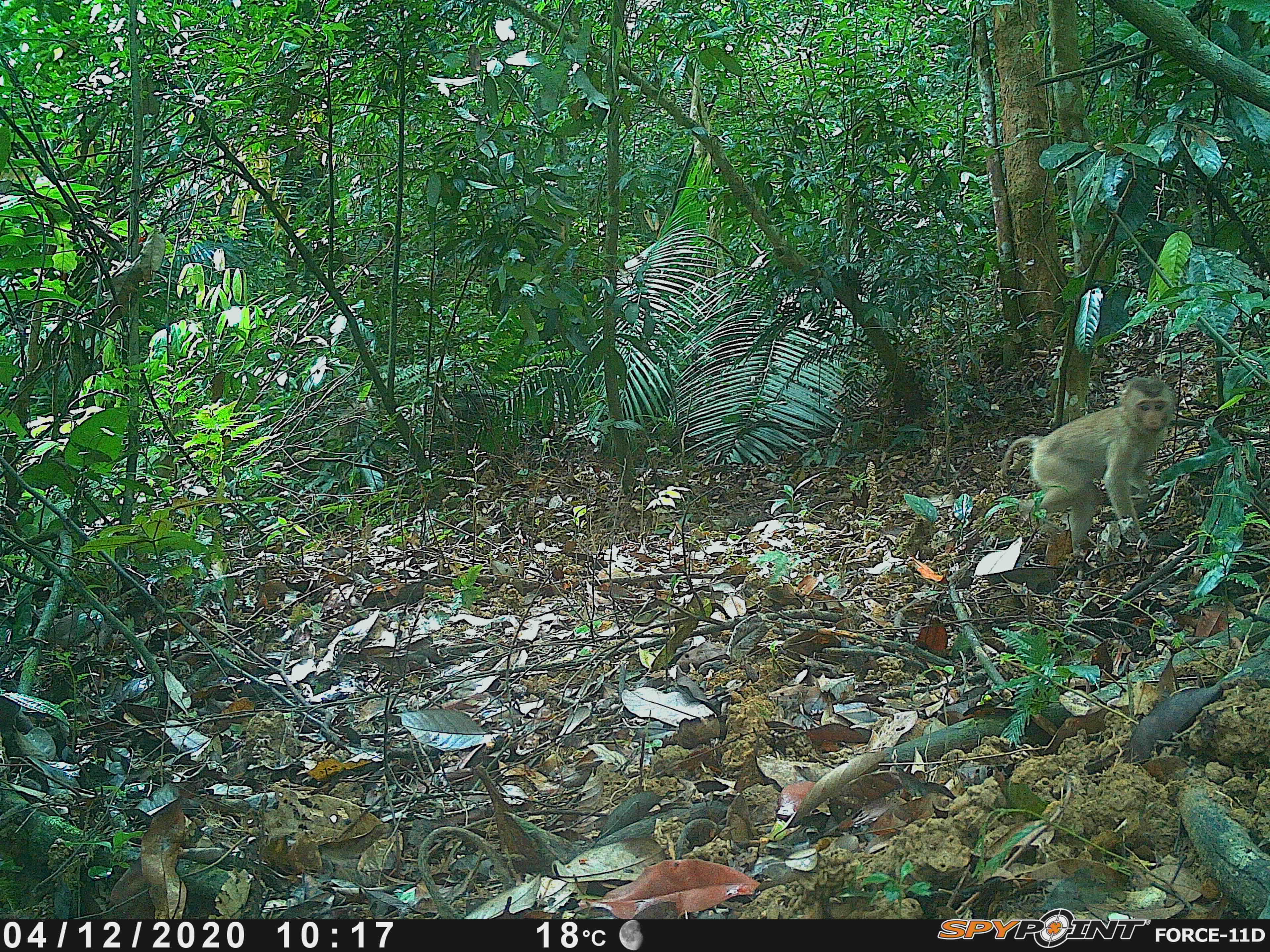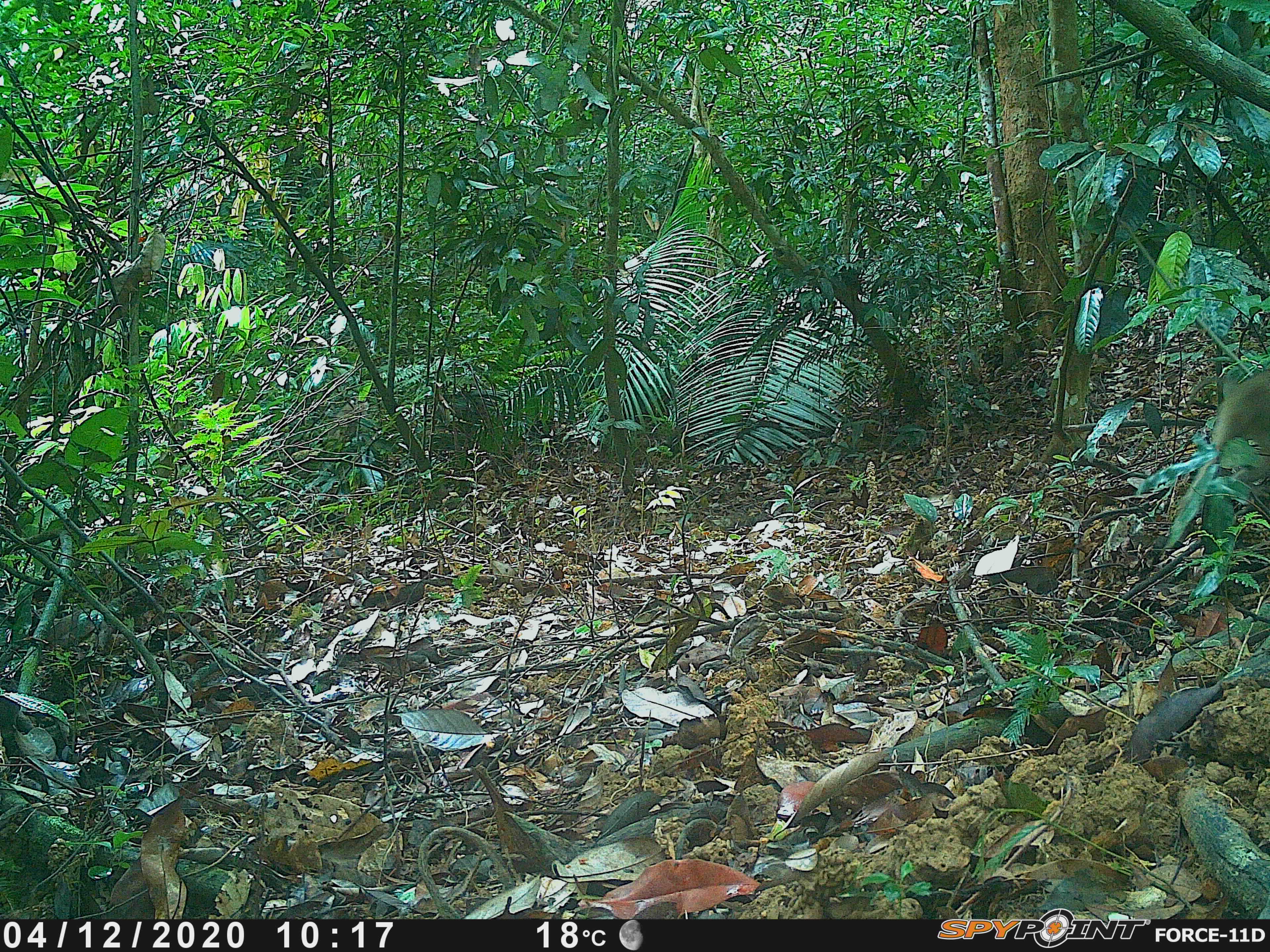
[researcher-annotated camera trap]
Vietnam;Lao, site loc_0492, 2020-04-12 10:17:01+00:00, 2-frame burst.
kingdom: Animalia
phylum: Chordata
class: Mammalia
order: Primates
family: Cercopithecidae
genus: Macaca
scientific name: Macaca nemestrina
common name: pig-tailed macaque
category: pig tailed macaque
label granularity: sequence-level